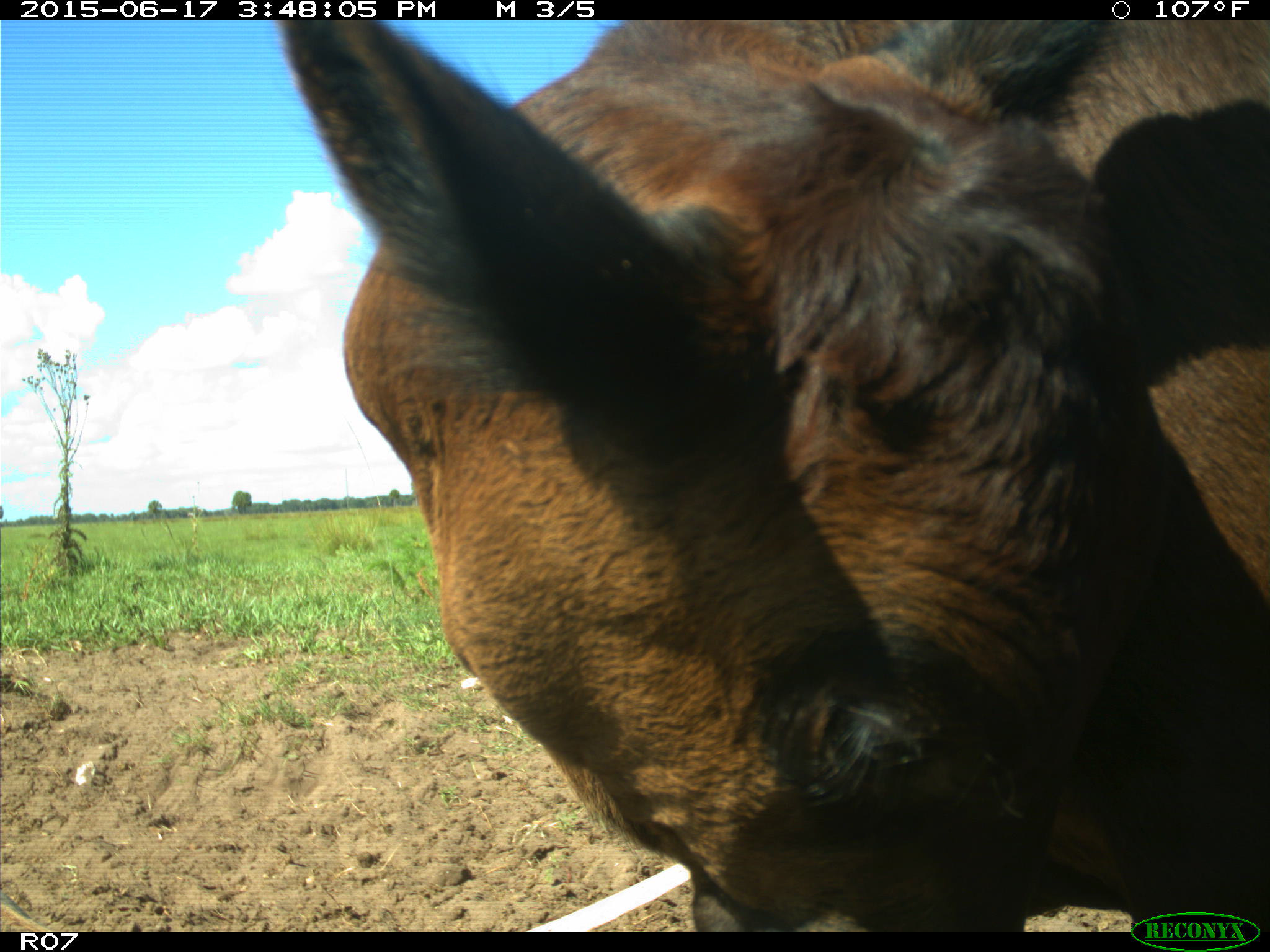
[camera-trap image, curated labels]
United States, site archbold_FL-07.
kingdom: Animalia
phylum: Chordata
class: Mammalia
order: Artiodactyla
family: Bovidae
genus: Bos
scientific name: Bos taurus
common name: domestic cow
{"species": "Bos taurus (domestic cow)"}